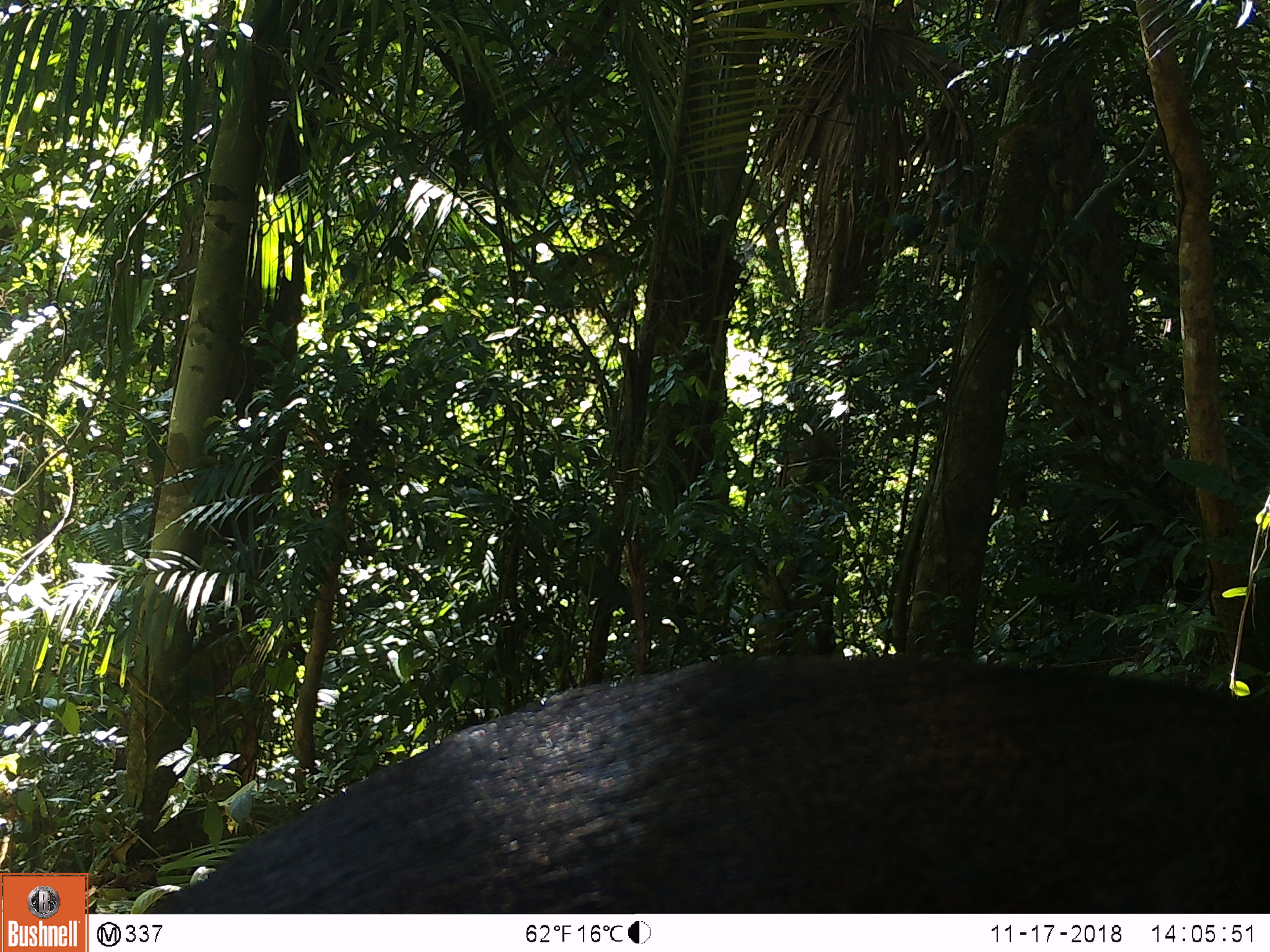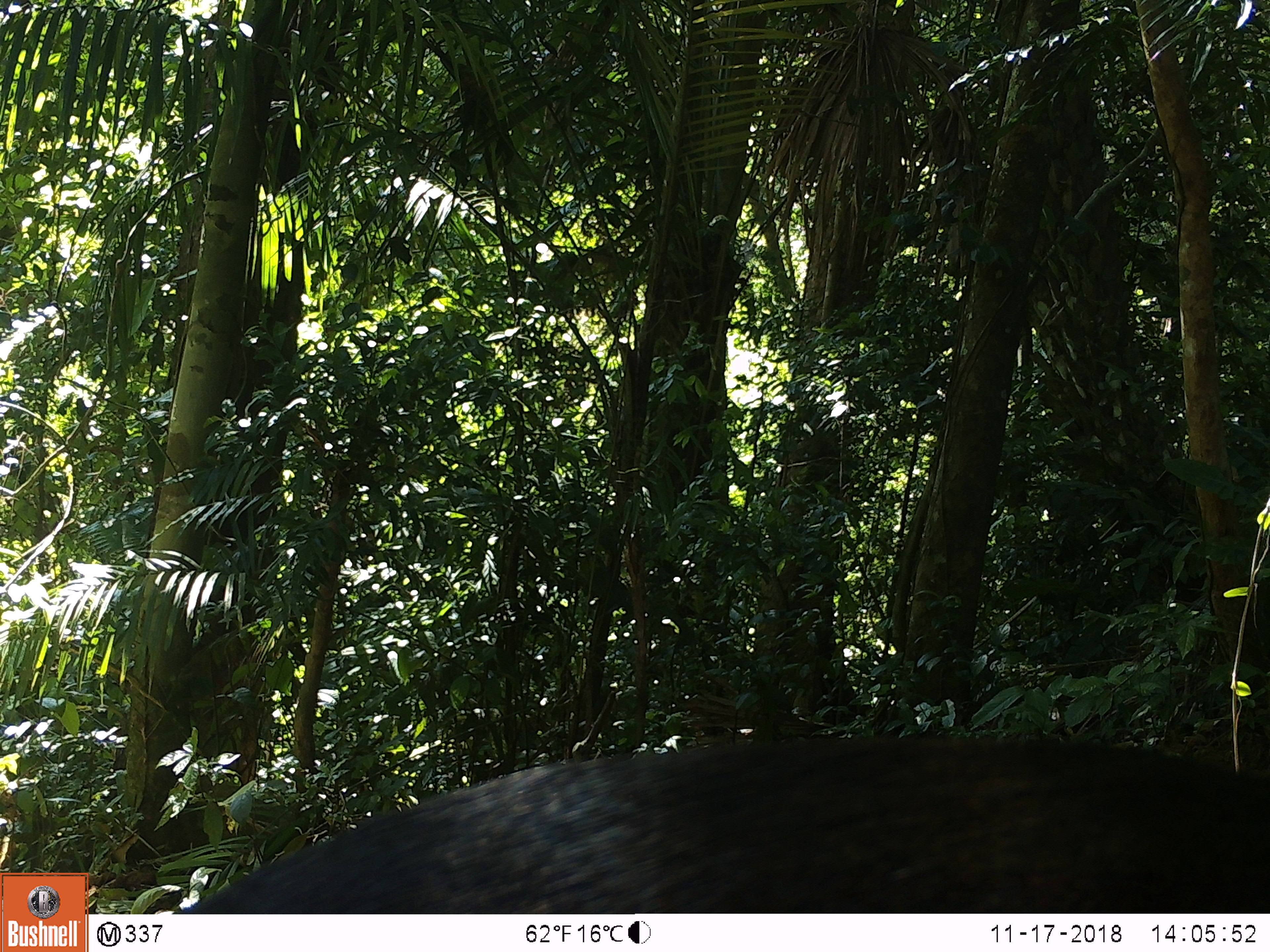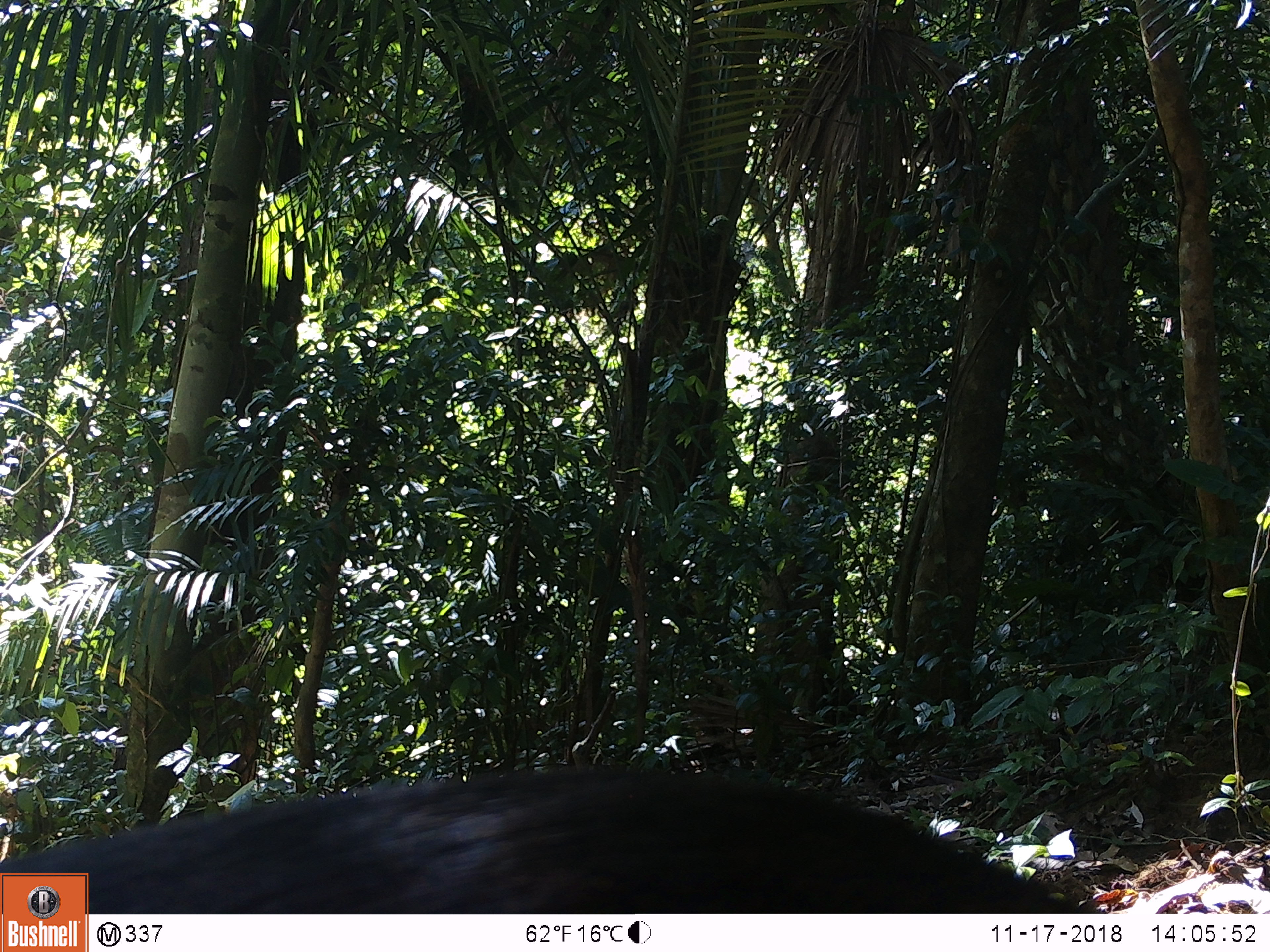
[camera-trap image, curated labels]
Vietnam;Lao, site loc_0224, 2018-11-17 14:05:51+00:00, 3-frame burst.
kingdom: Animalia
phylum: Chordata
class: Mammalia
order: Artiodactyla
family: Cervidae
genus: Muntiacus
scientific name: Muntiacus vuquangensis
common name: large-antlered muntjac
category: large antlered muntjac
Large antlered muntjac (large-antlered muntjac) (Muntiacus vuquangensis). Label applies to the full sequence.